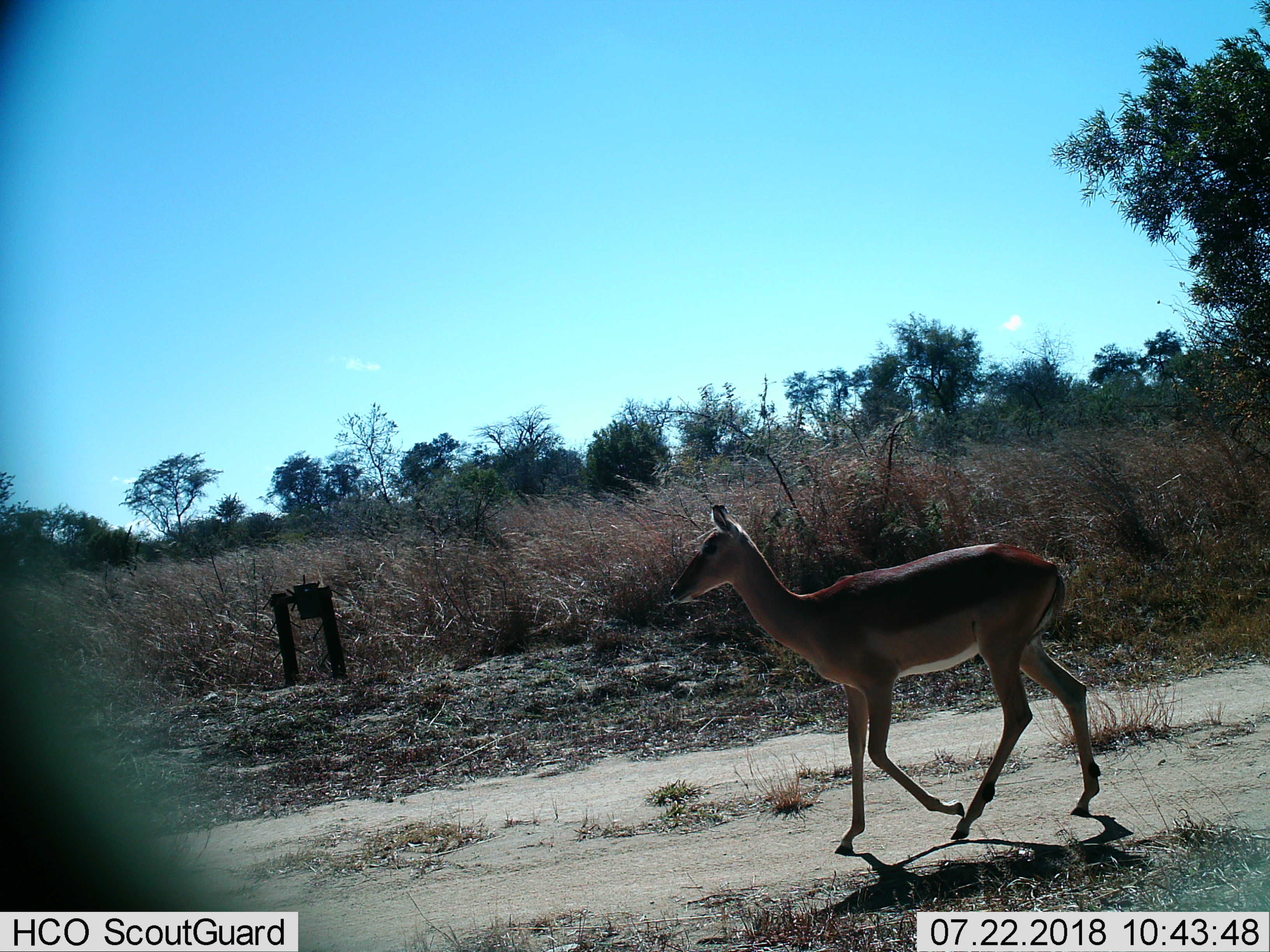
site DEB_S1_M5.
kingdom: Animalia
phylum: Chordata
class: Mammalia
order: Artiodactyla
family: Bovidae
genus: Aepyceros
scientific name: Aepyceros melampus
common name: impala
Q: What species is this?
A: Impala (Aepyceros melampus).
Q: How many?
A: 1.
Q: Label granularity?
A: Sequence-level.